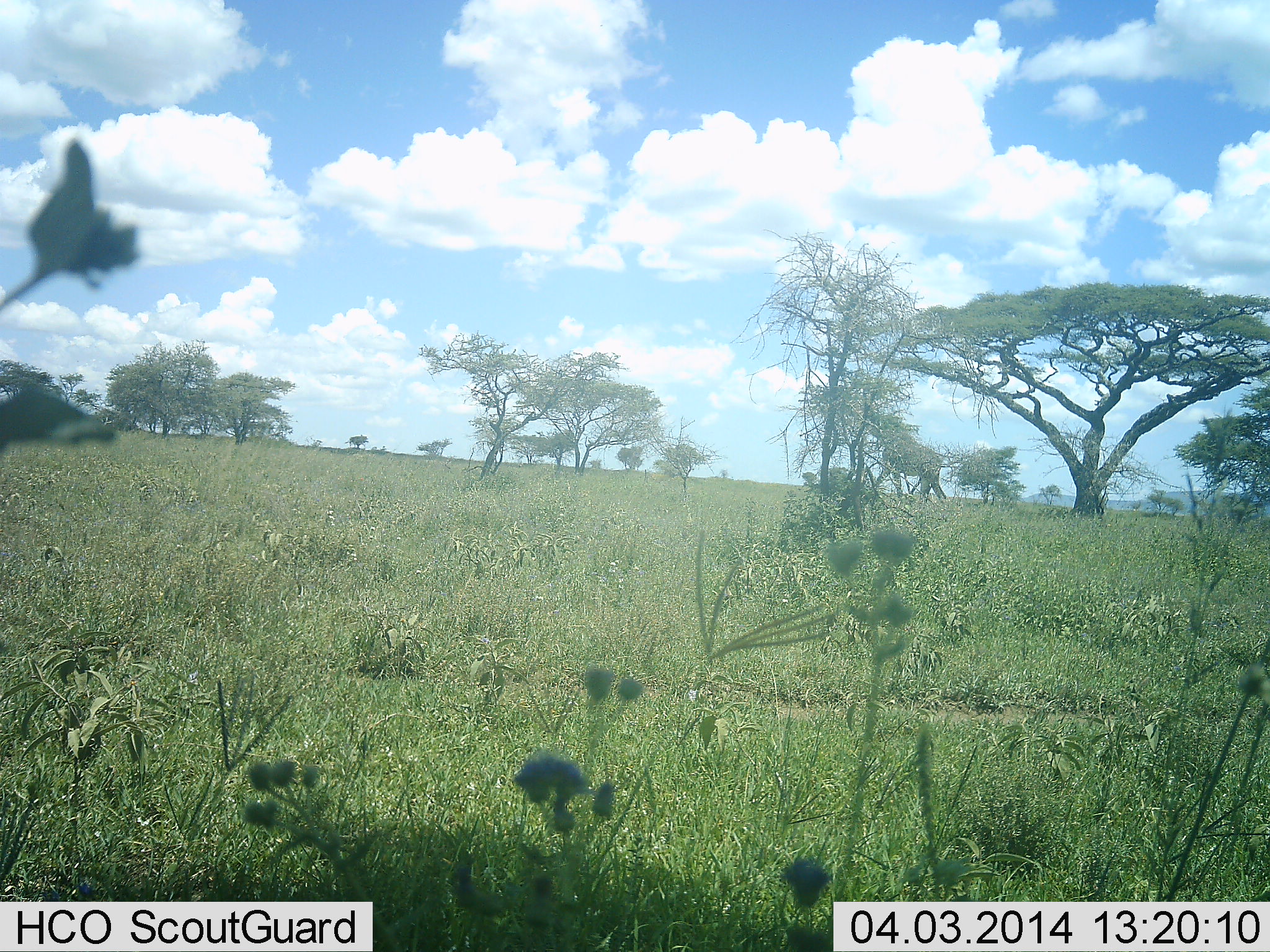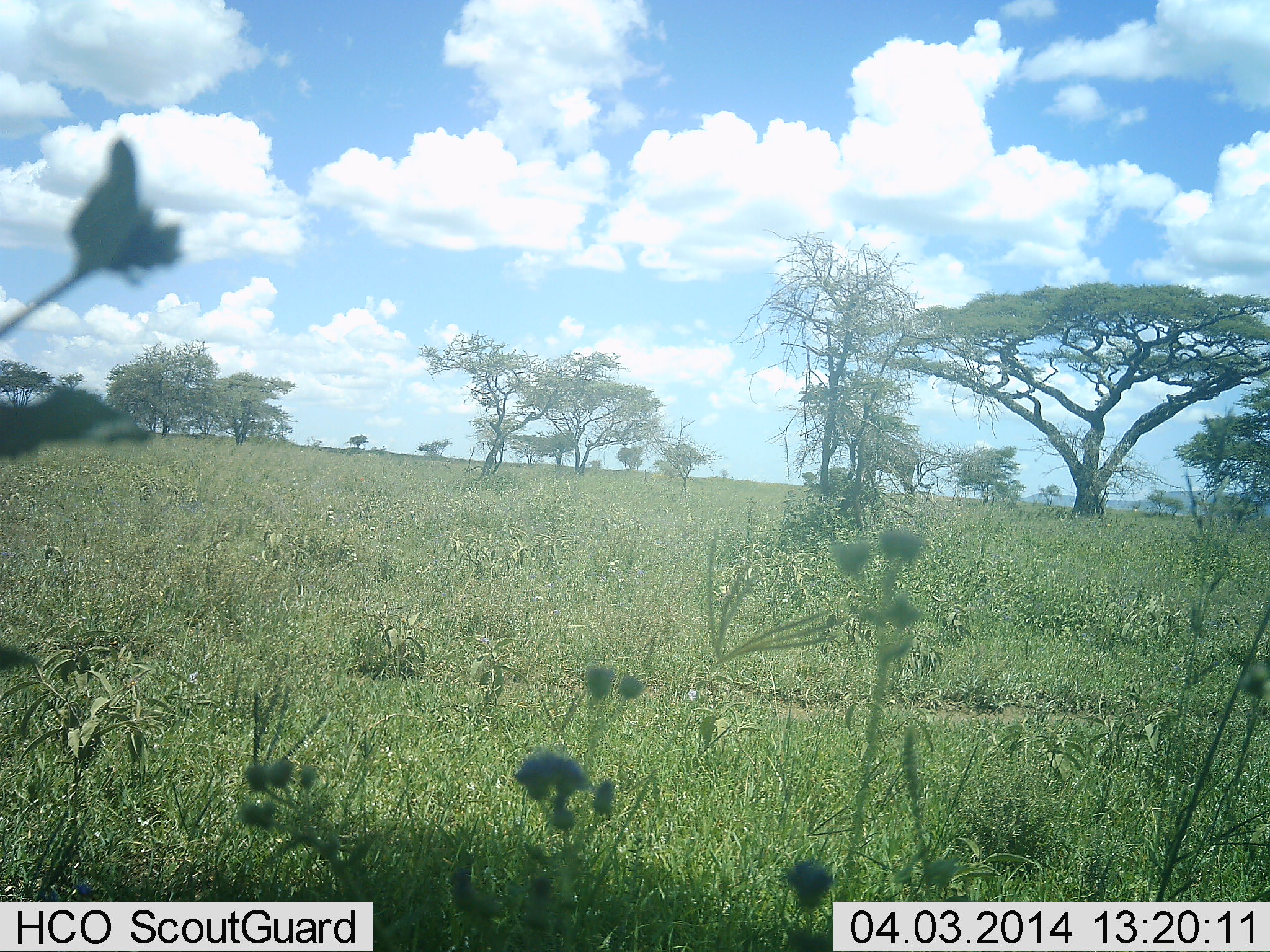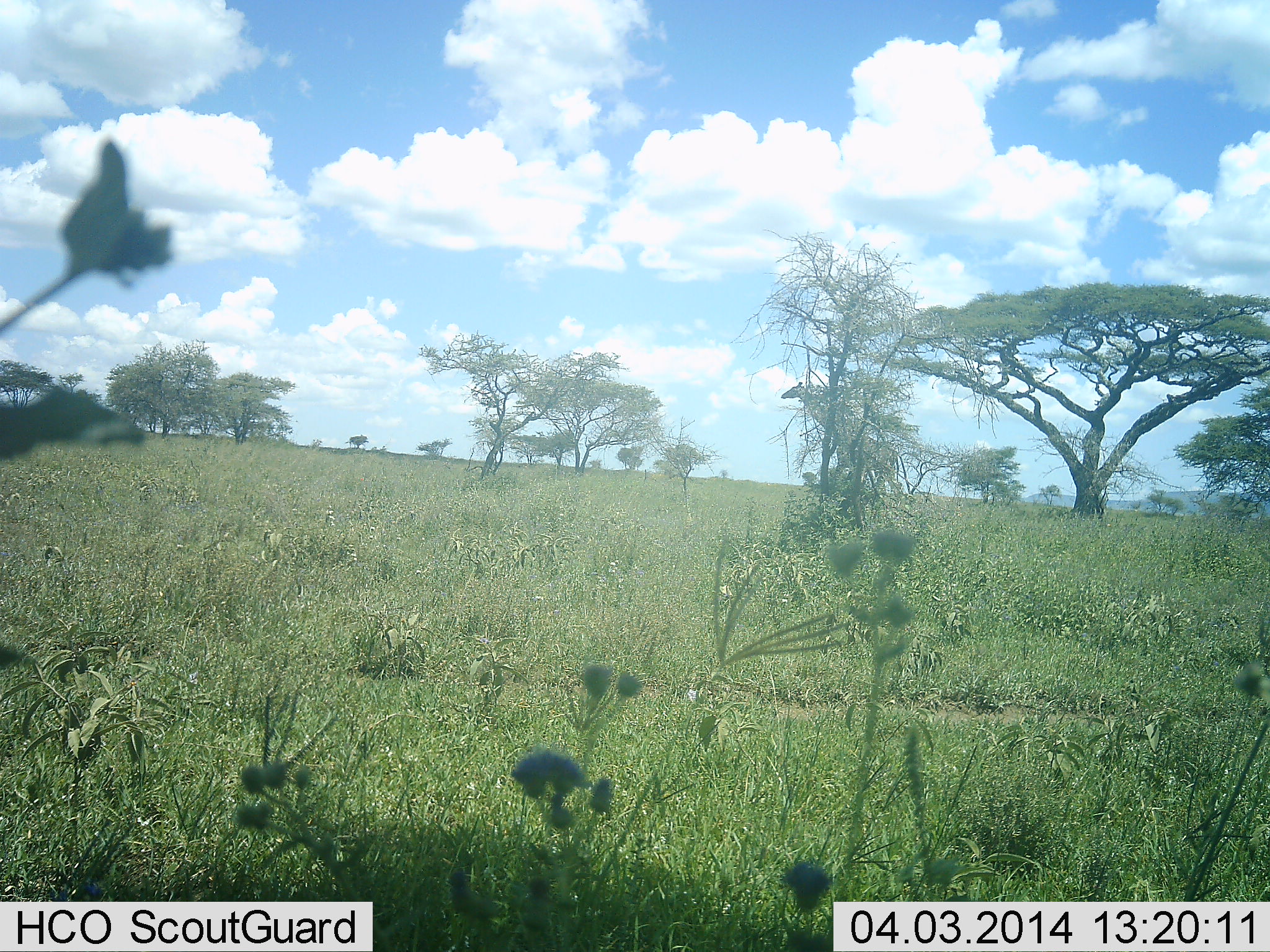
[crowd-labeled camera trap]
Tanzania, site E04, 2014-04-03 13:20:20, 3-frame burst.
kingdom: Animalia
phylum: Chordata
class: Mammalia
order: Artiodactyla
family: Giraffidae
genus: Giraffa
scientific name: Giraffa camelopardalis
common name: giraffe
Giraffe (Giraffa camelopardalis), count 1. Behavior (volunteer vote fractions): standing 10%, resting 0%, moving 100%, interacting 0%. Young present (vote fraction): 0%. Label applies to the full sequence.